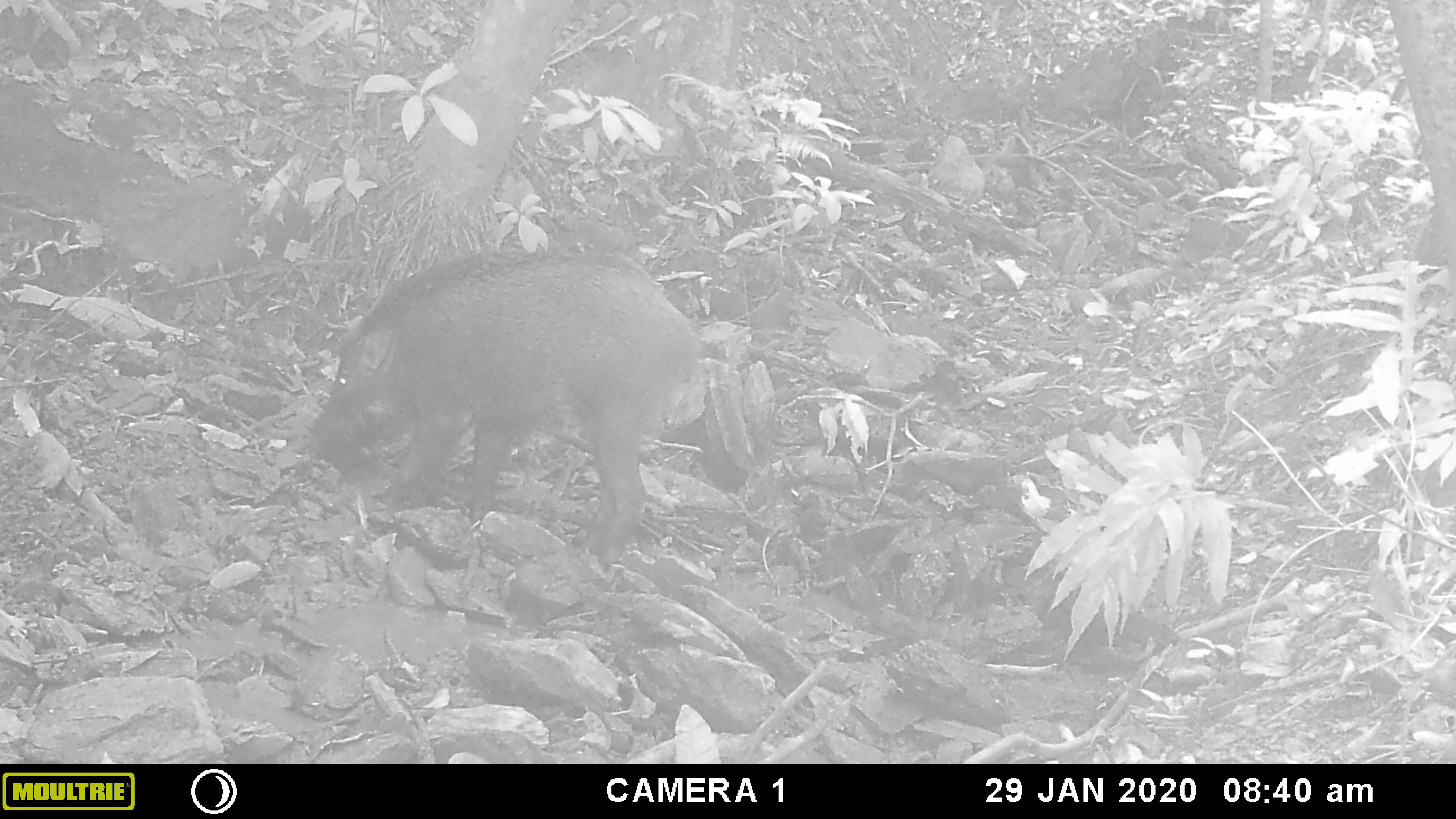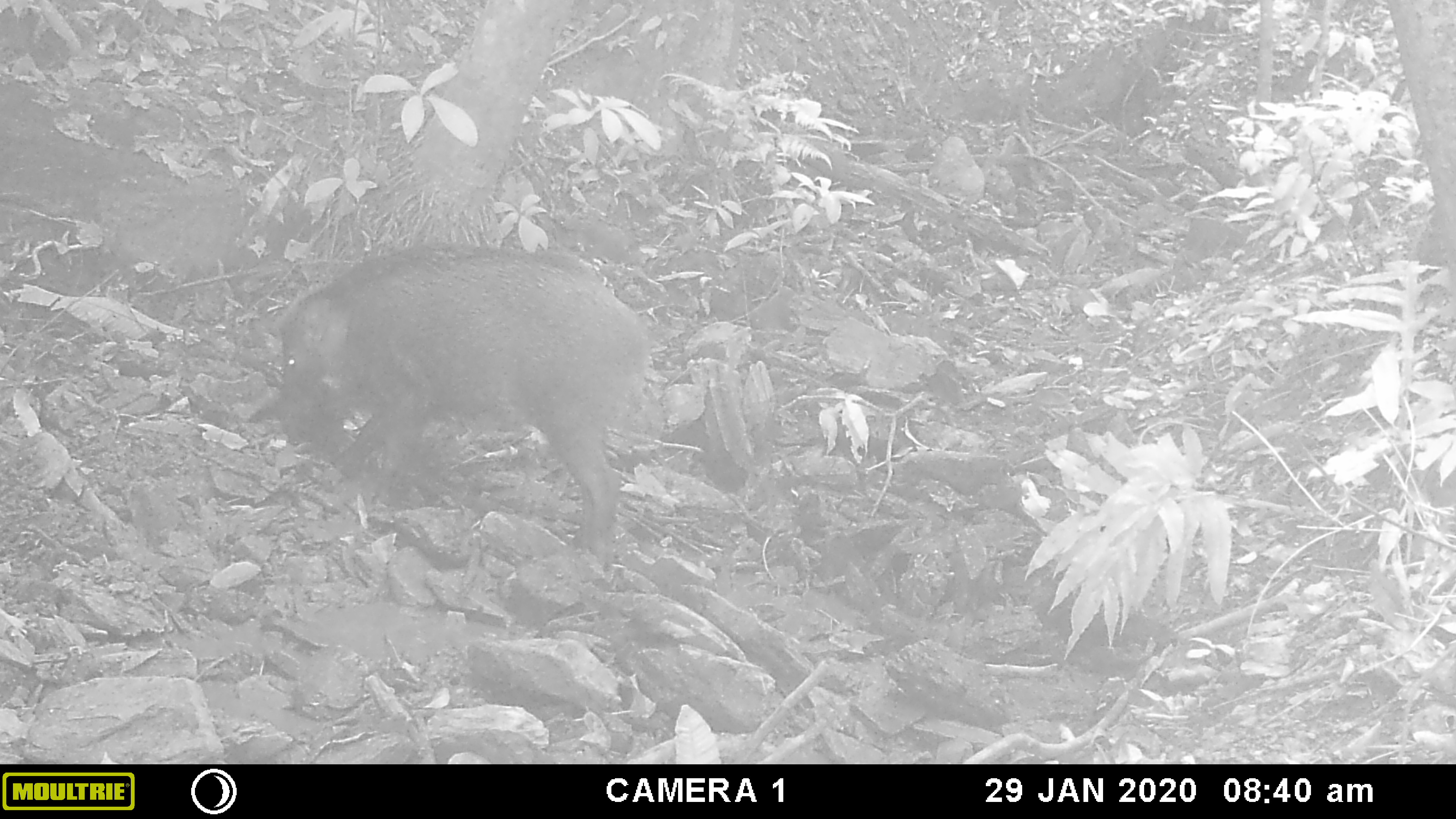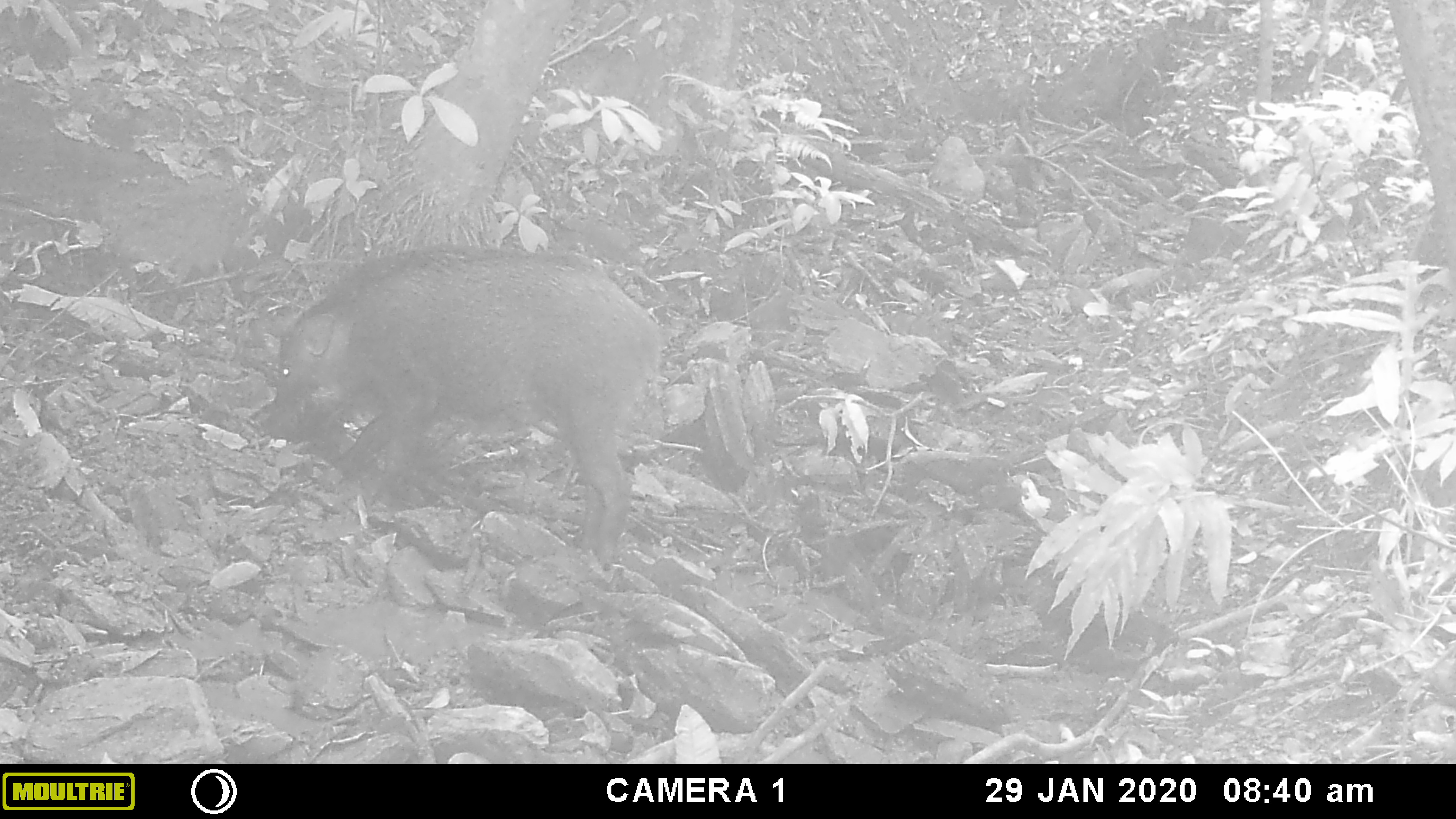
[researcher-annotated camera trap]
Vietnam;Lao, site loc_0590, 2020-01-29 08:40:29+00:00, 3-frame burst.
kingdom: Animalia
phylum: Chordata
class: Mammalia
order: Artiodactyla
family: Suidae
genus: Sus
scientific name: Sus scrofa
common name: eurasian wild pig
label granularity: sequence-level